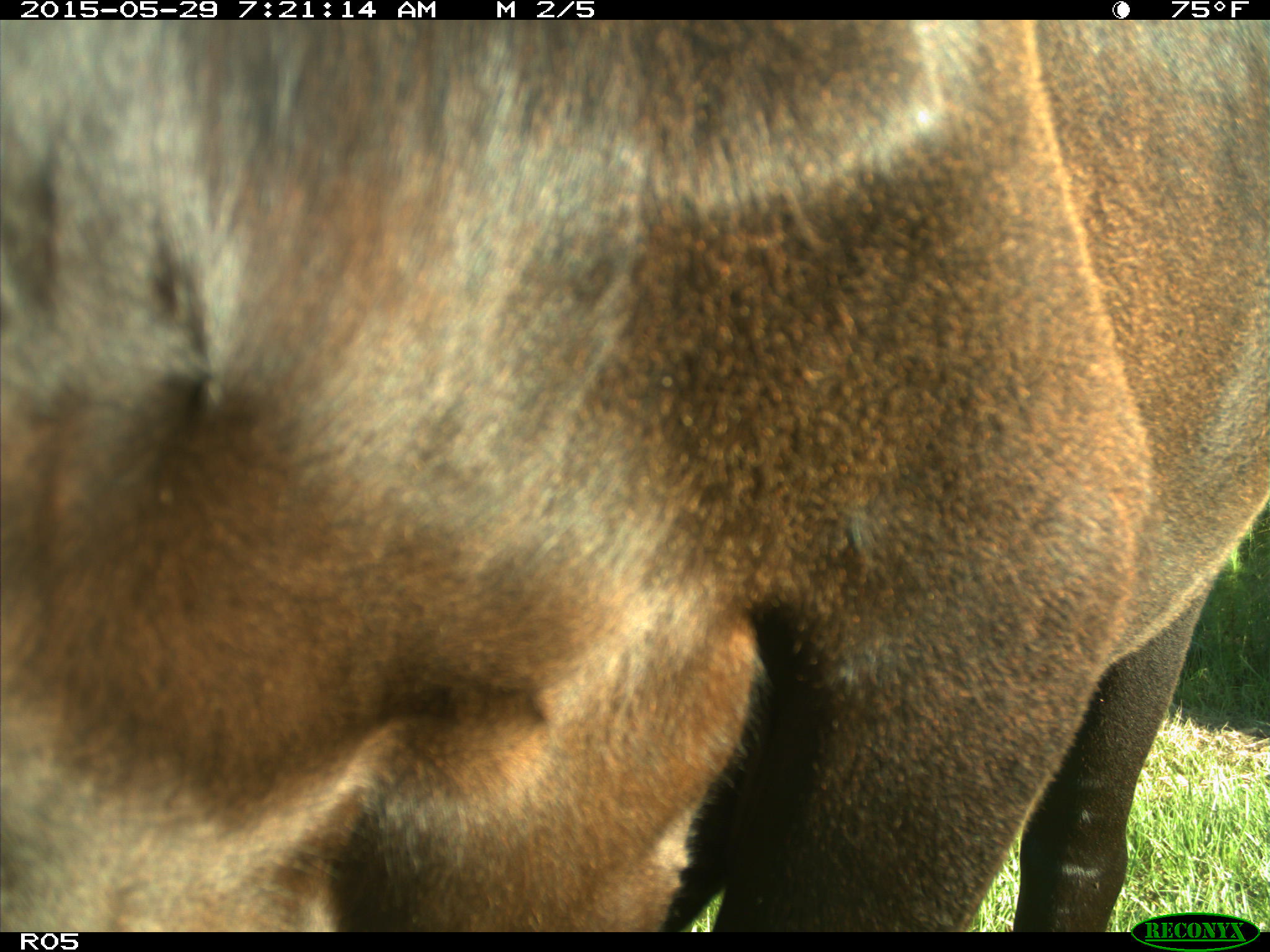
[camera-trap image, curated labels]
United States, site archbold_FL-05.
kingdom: Animalia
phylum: Chordata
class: Mammalia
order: Artiodactyla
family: Bovidae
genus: Bos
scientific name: Bos taurus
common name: domestic cow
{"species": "Bos taurus (domestic cow)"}